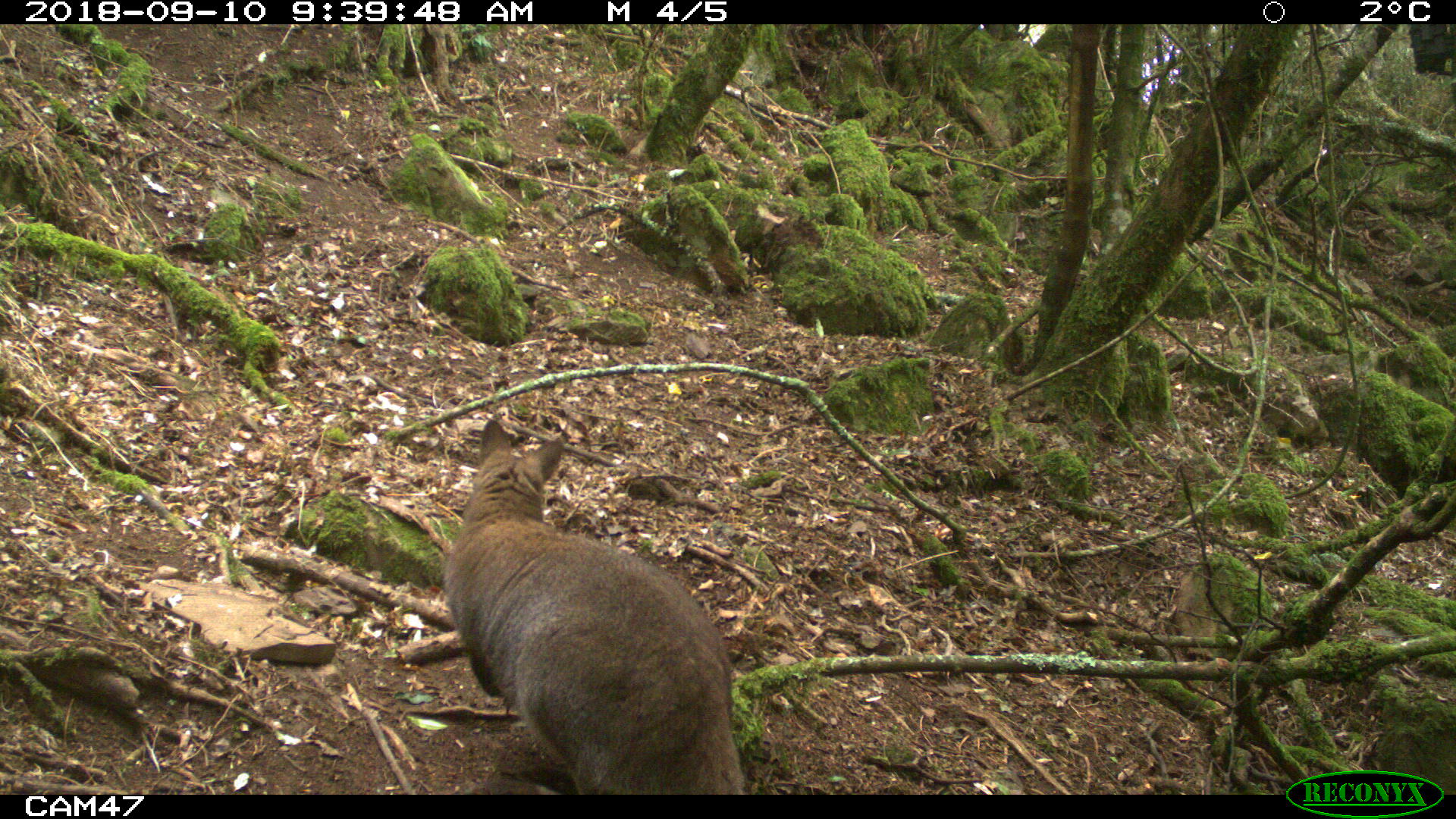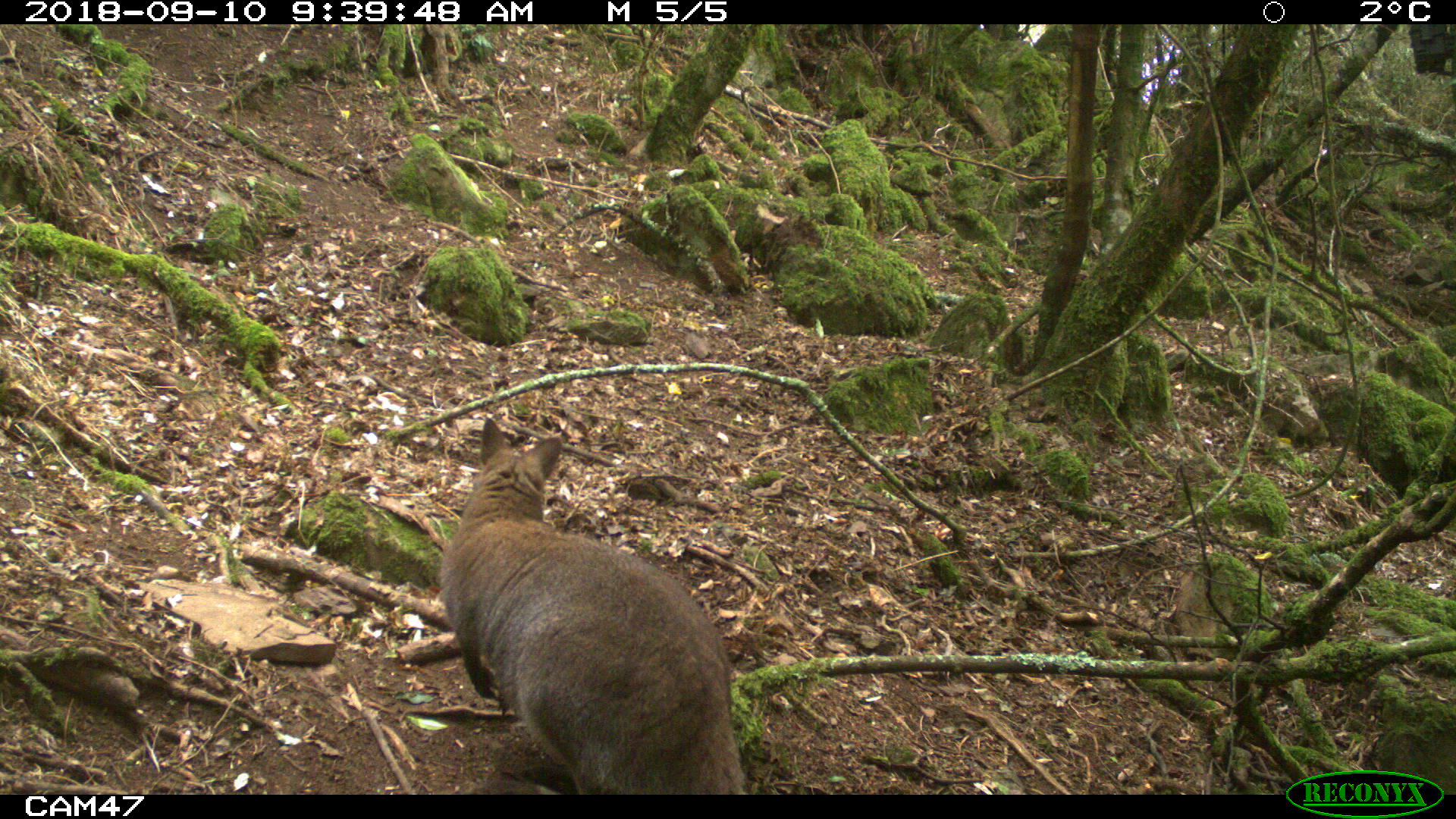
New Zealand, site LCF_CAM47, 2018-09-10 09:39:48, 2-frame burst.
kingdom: Animalia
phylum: Chordata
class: Mammalia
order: Diprotodontia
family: Macropodidae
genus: Notamacropus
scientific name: Notamacropus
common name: wallaby